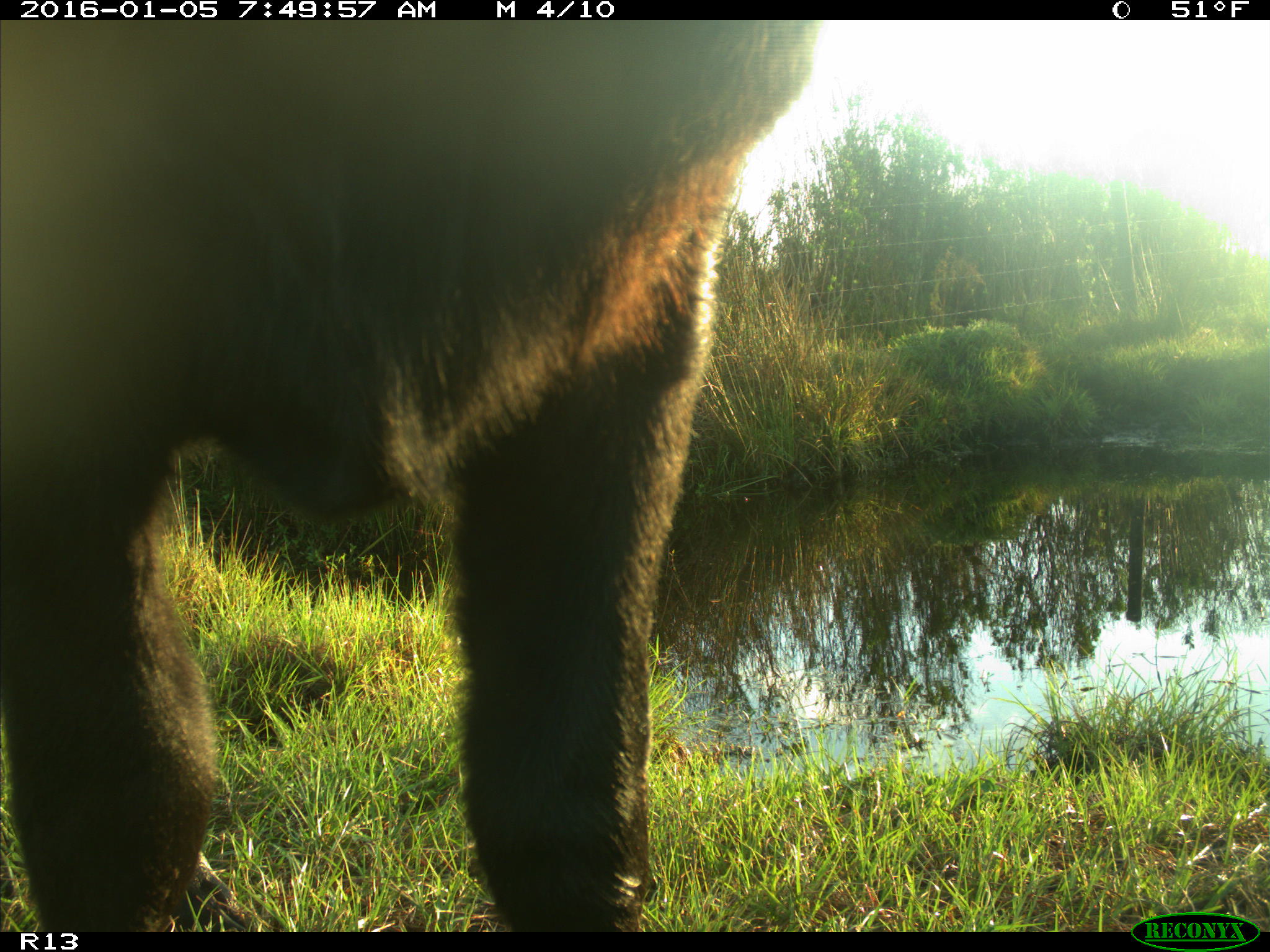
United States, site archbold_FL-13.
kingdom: Animalia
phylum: Chordata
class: Mammalia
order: Artiodactyla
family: Bovidae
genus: Bos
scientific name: Bos taurus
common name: domestic cow